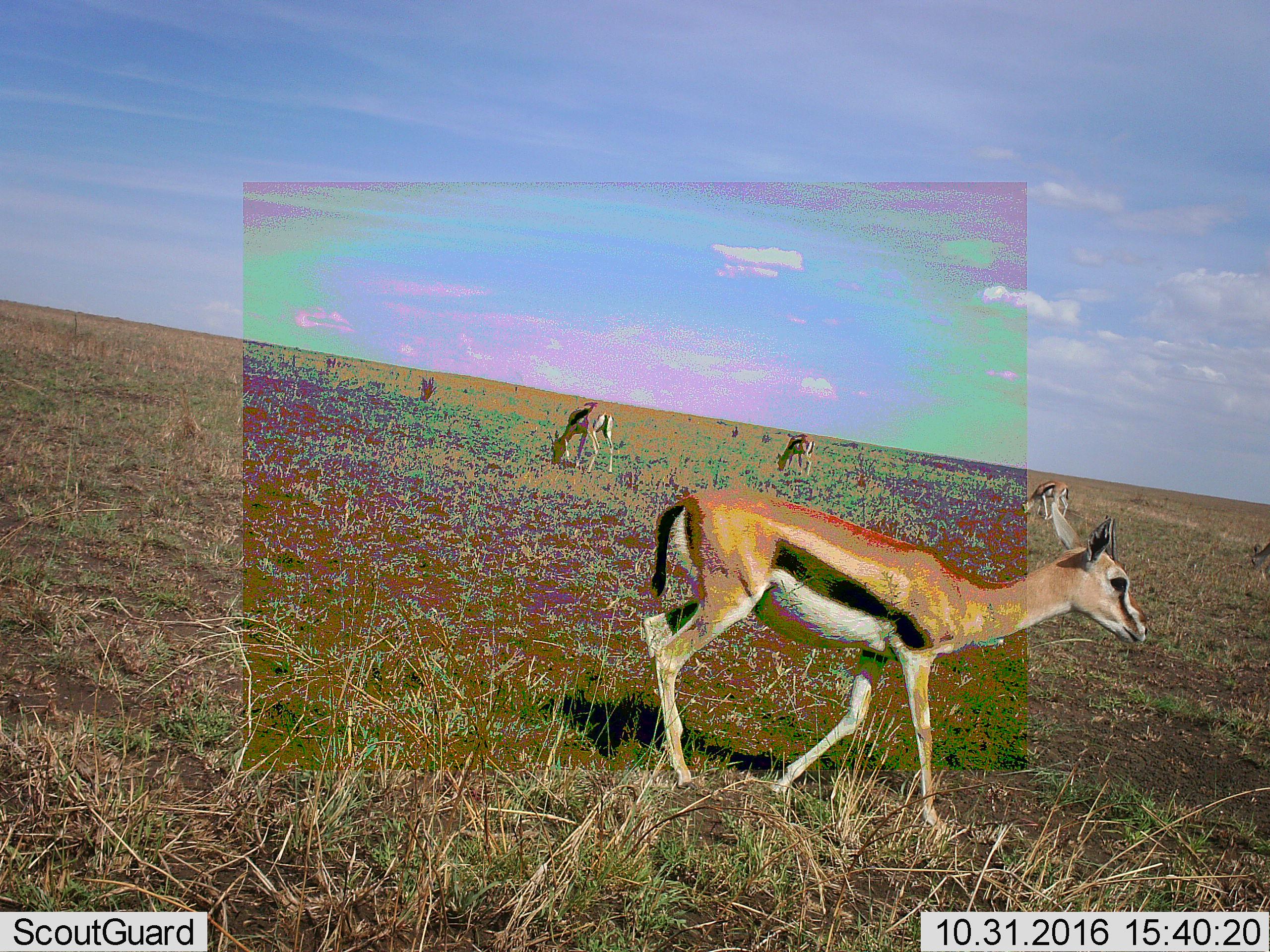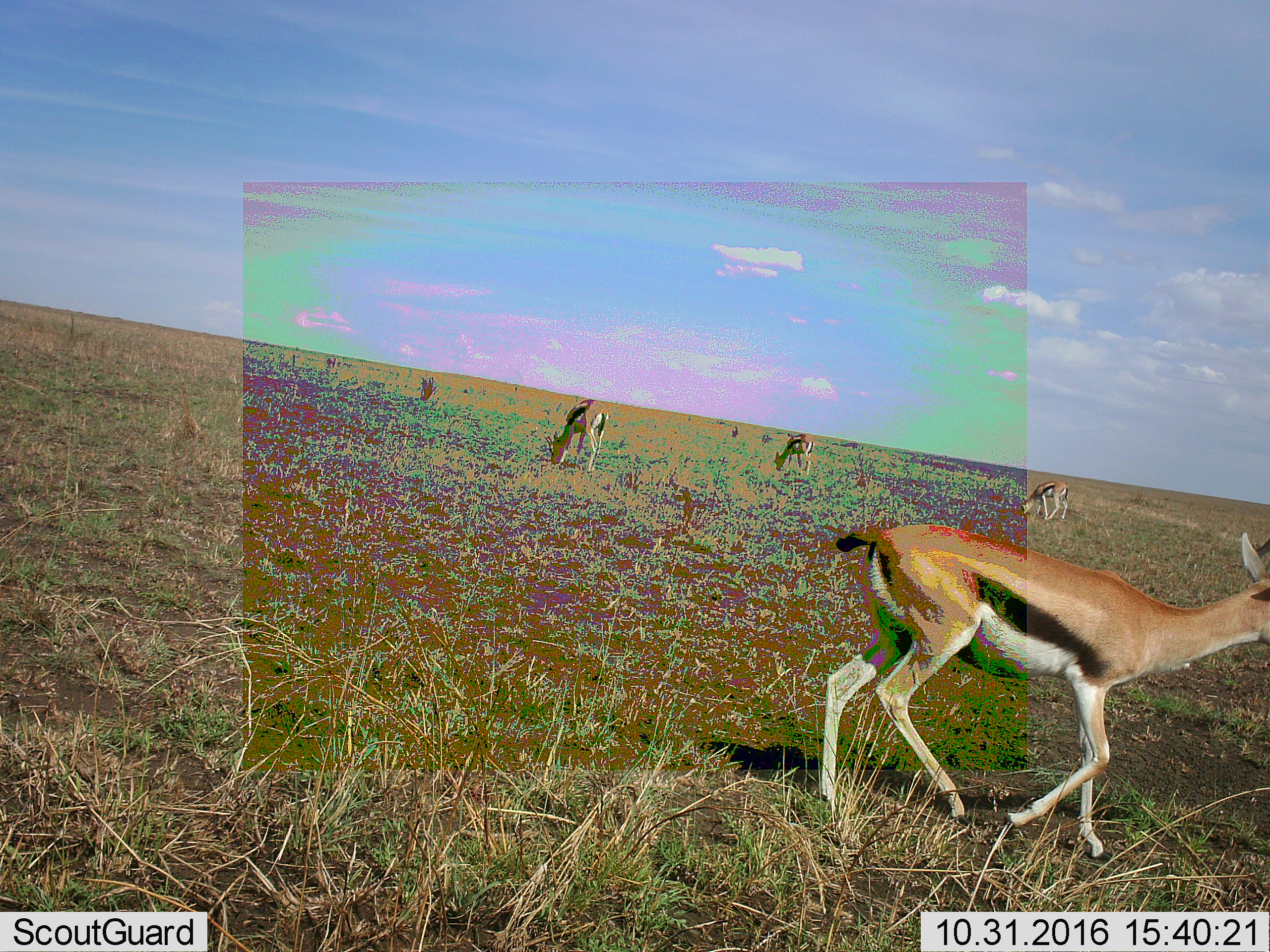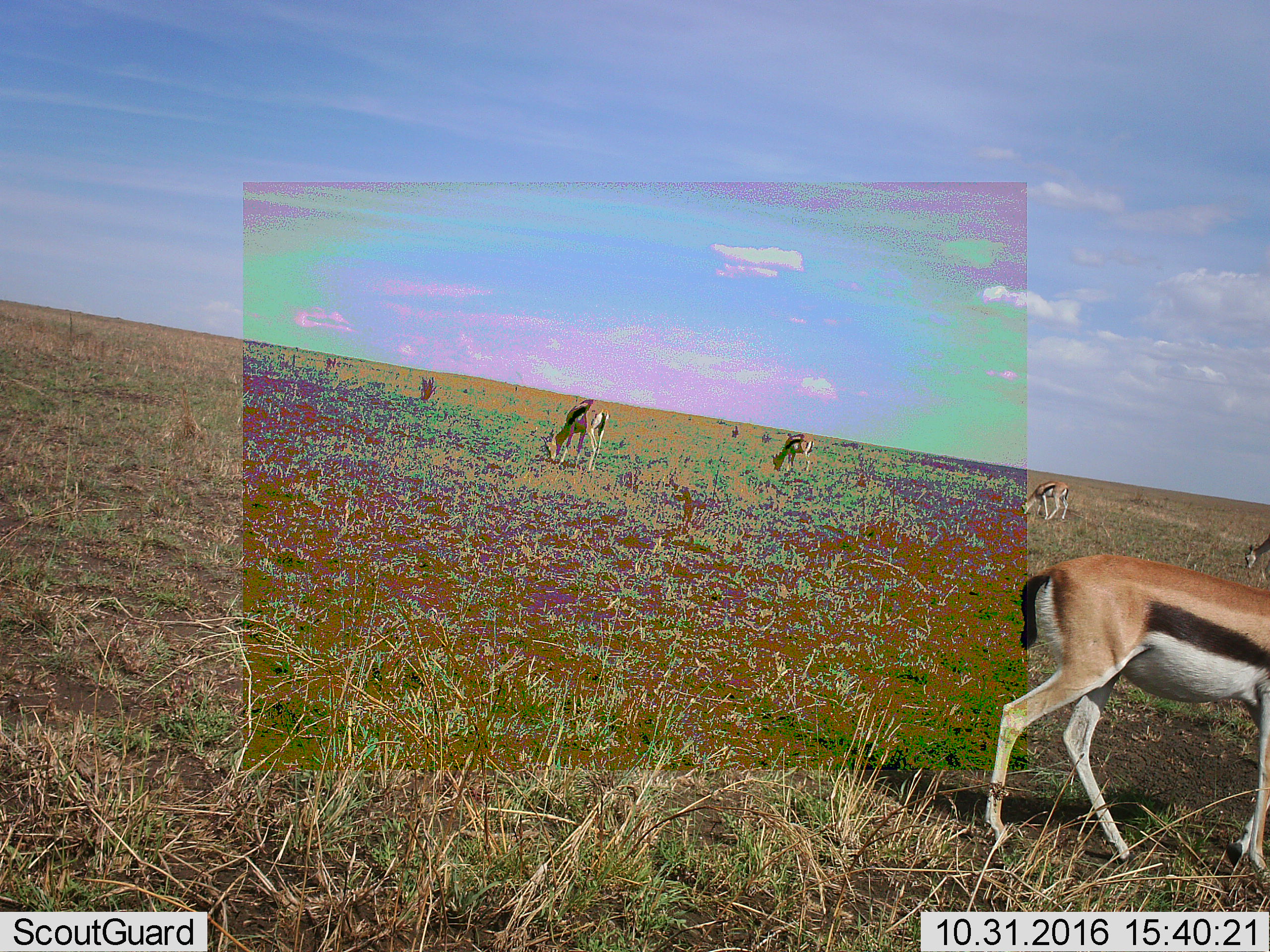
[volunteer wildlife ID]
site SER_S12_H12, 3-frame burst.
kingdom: Animalia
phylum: Chordata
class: Mammalia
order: Artiodactyla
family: Bovidae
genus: Eudorcas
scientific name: Eudorcas thomsonii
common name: thomson's gazelle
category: gazellethomsons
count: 5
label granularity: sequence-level